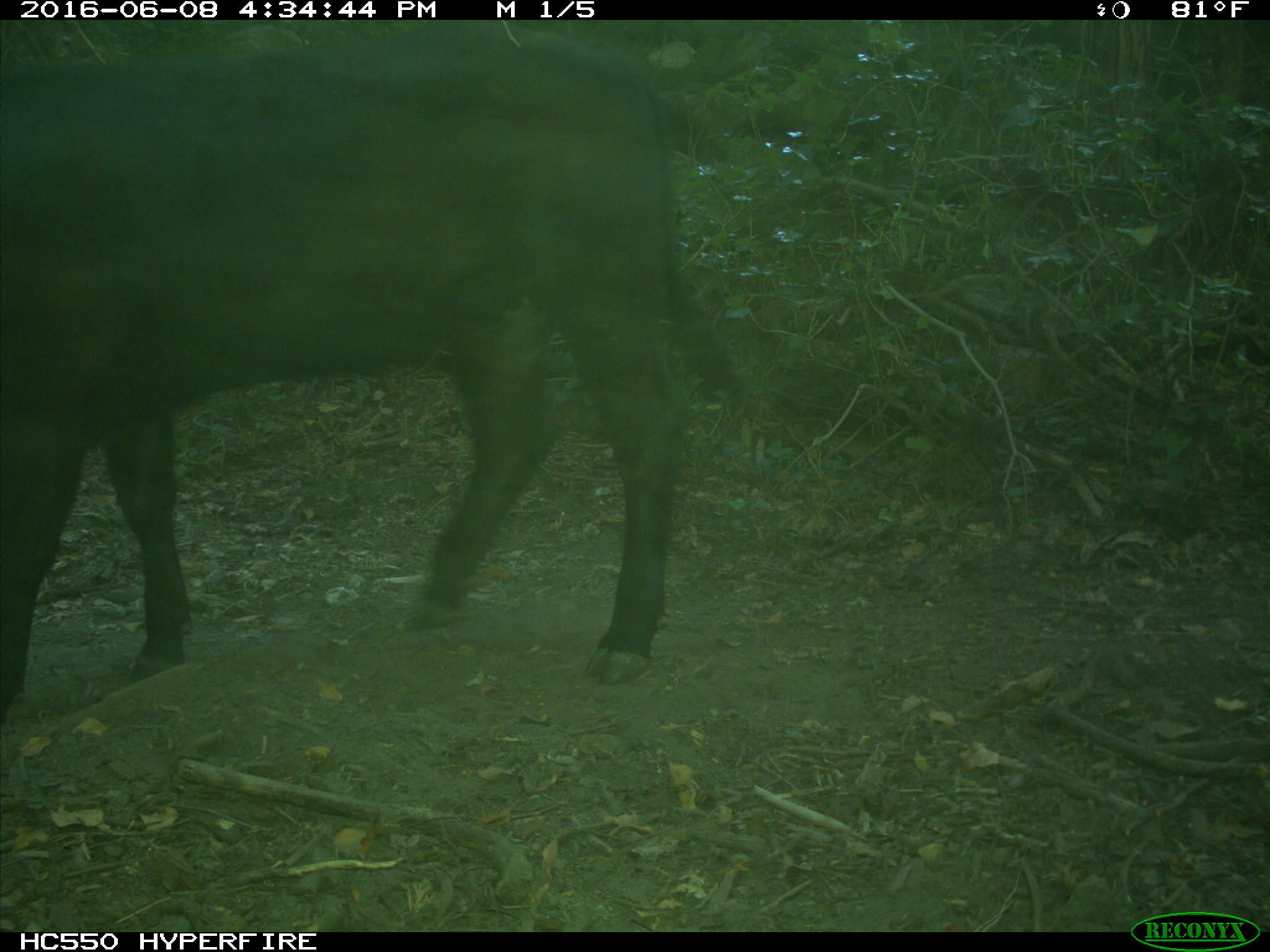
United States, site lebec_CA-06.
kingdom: Animalia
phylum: Chordata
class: Mammalia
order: Artiodactyla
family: Bovidae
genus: Bos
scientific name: Bos taurus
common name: domestic cow